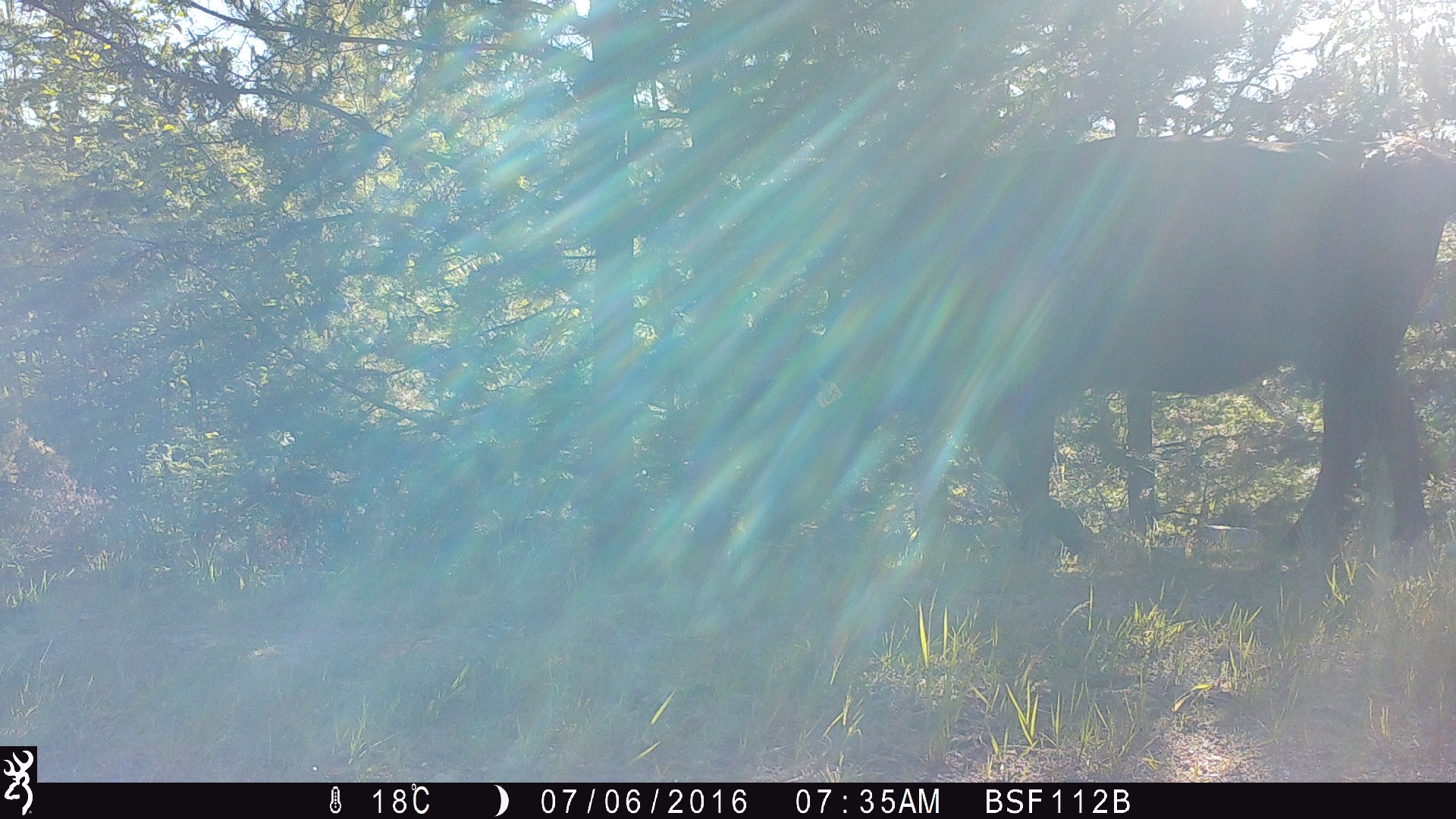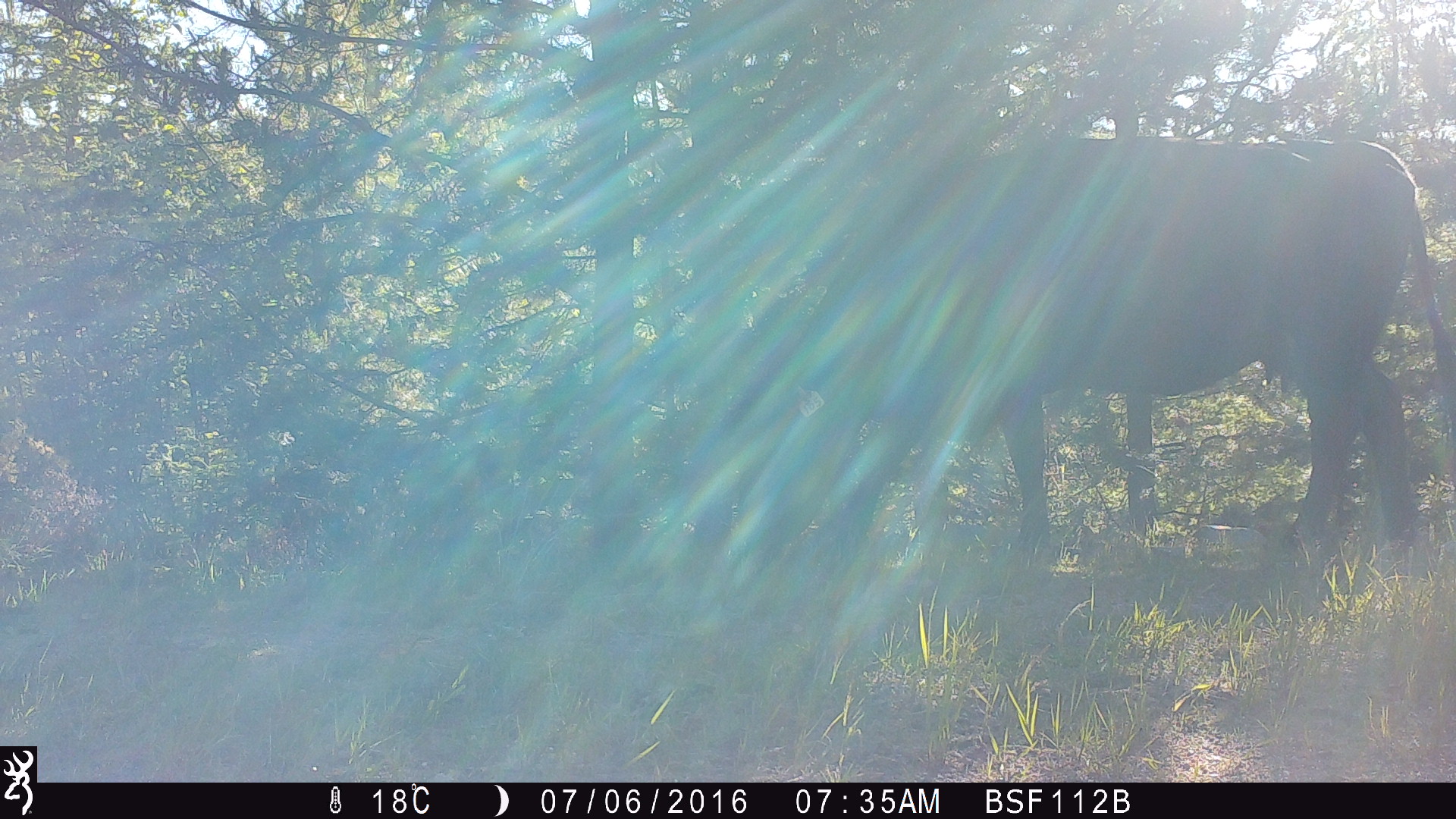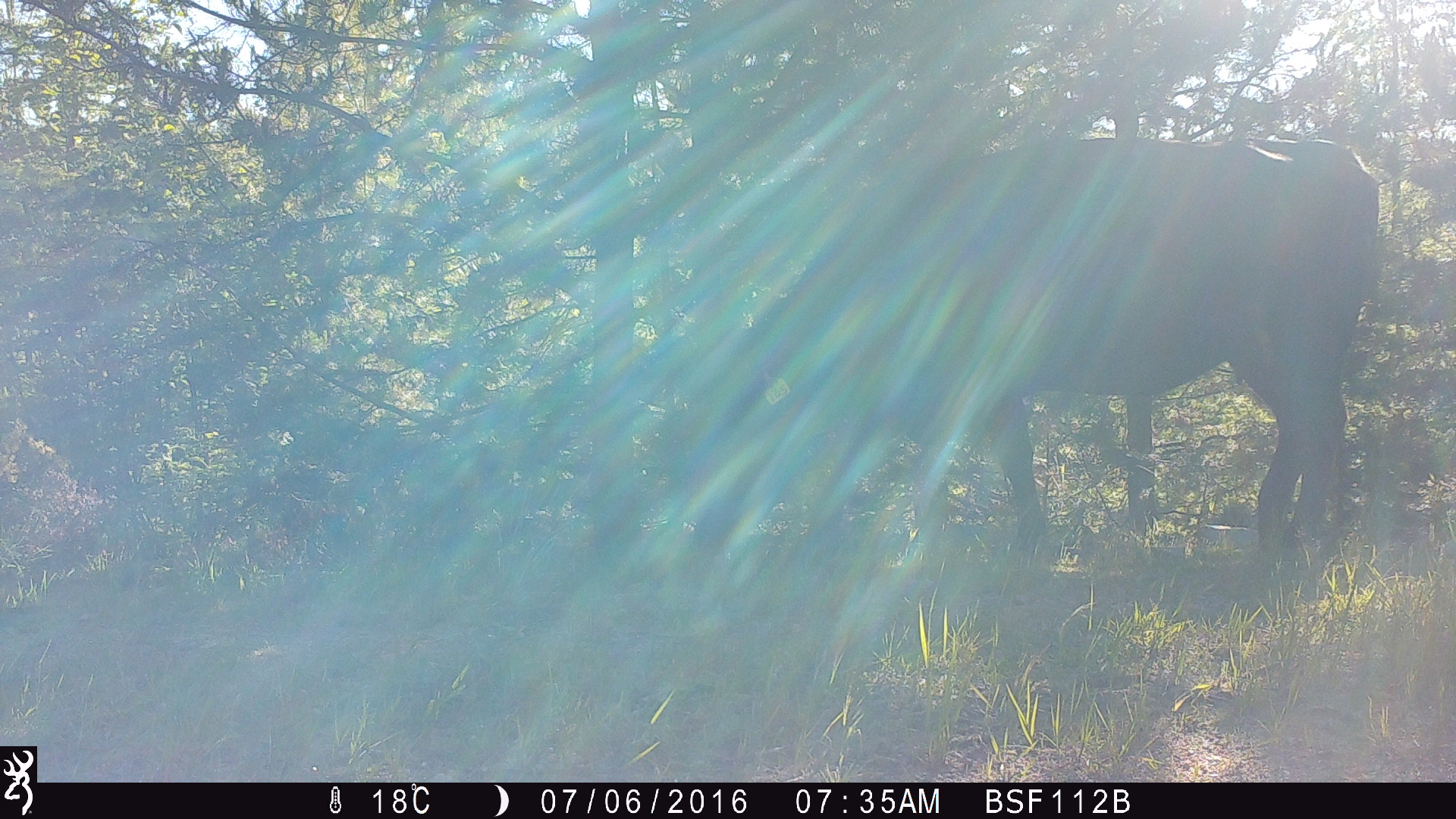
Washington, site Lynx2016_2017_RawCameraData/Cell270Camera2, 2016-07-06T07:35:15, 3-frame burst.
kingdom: Animalia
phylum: Chordata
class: Mammalia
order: Artiodactyla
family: Bovidae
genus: Bos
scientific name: Bos taurus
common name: domestic cattle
Domestic cattle (Bos taurus). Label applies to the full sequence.